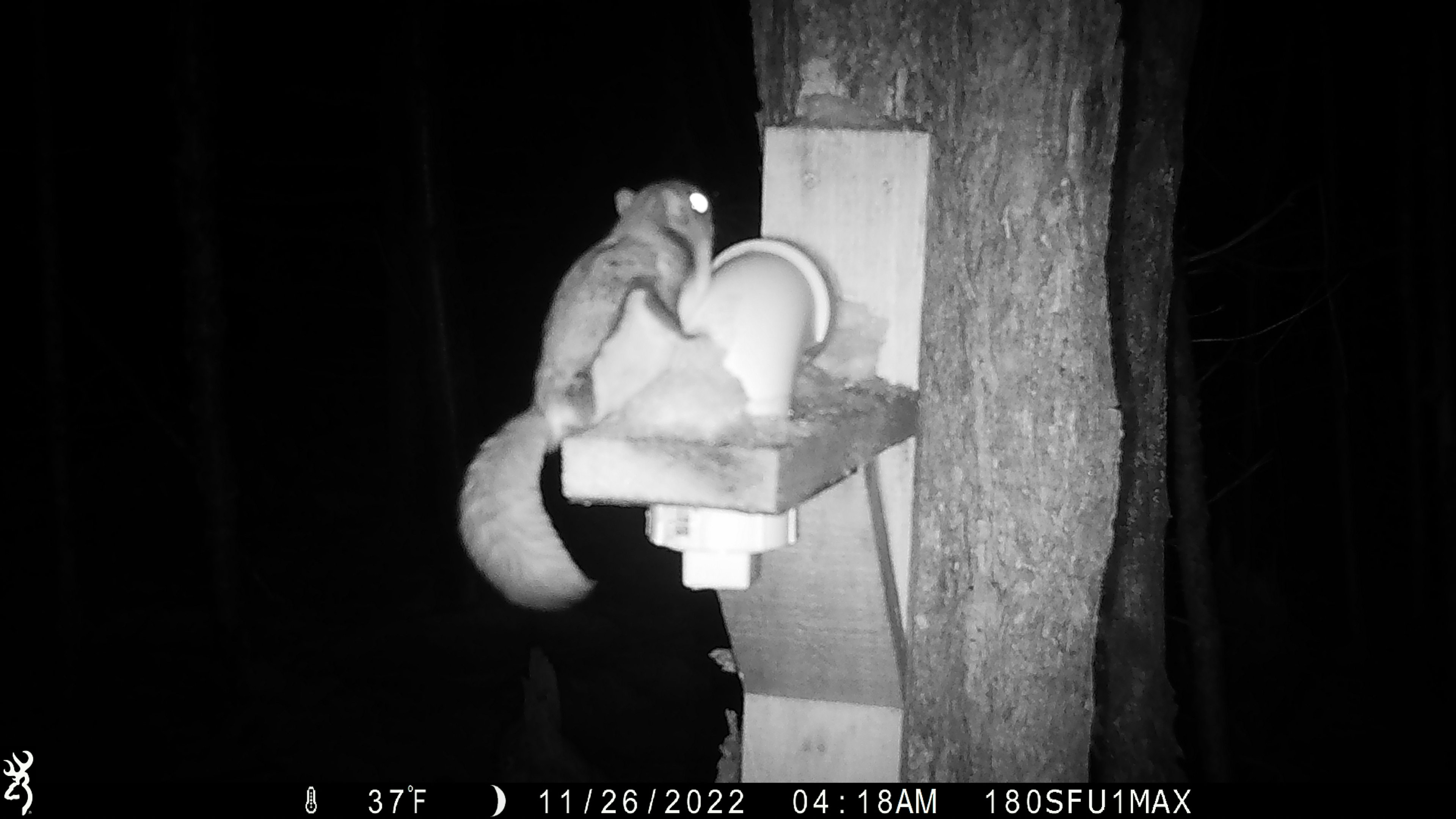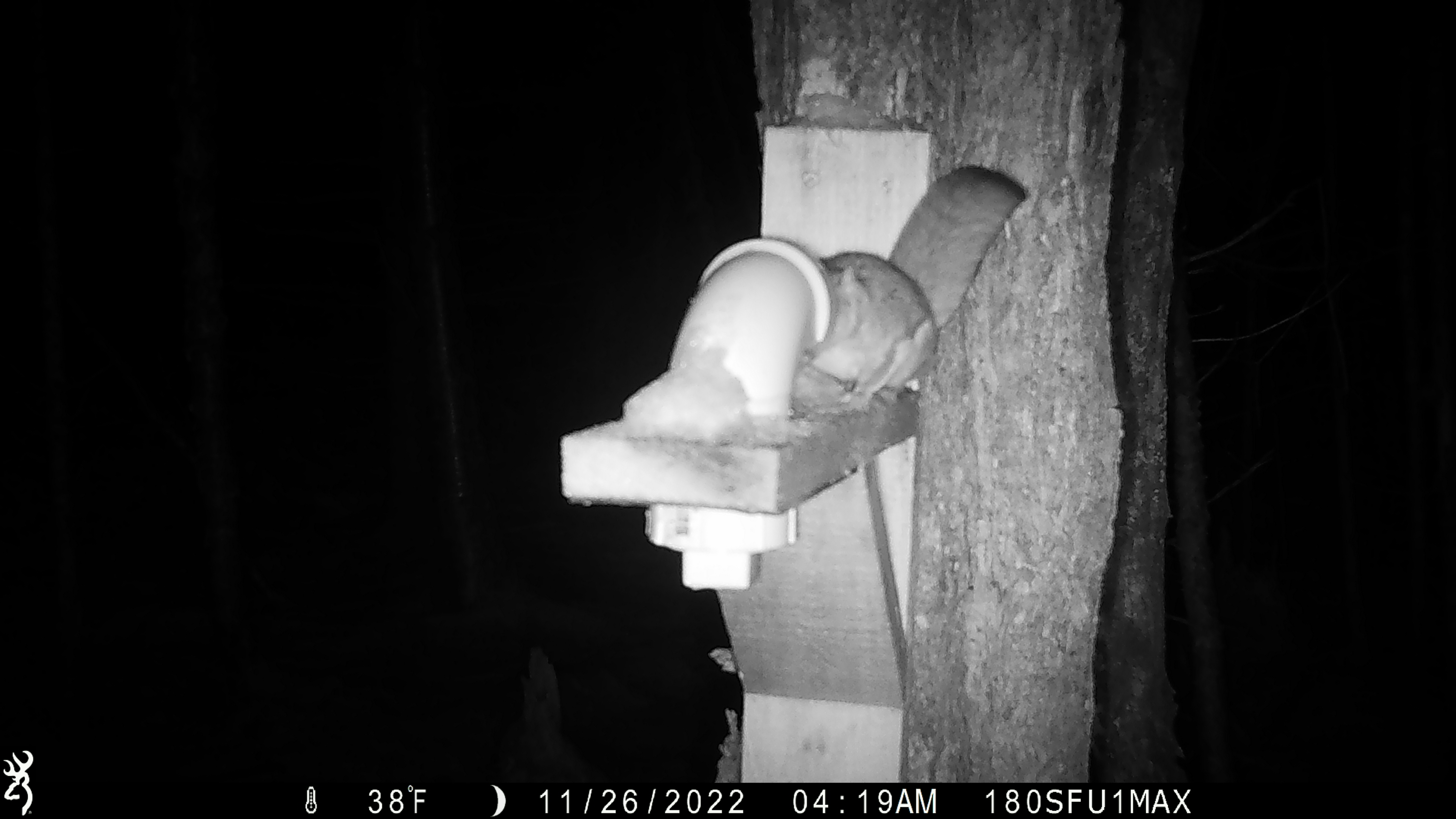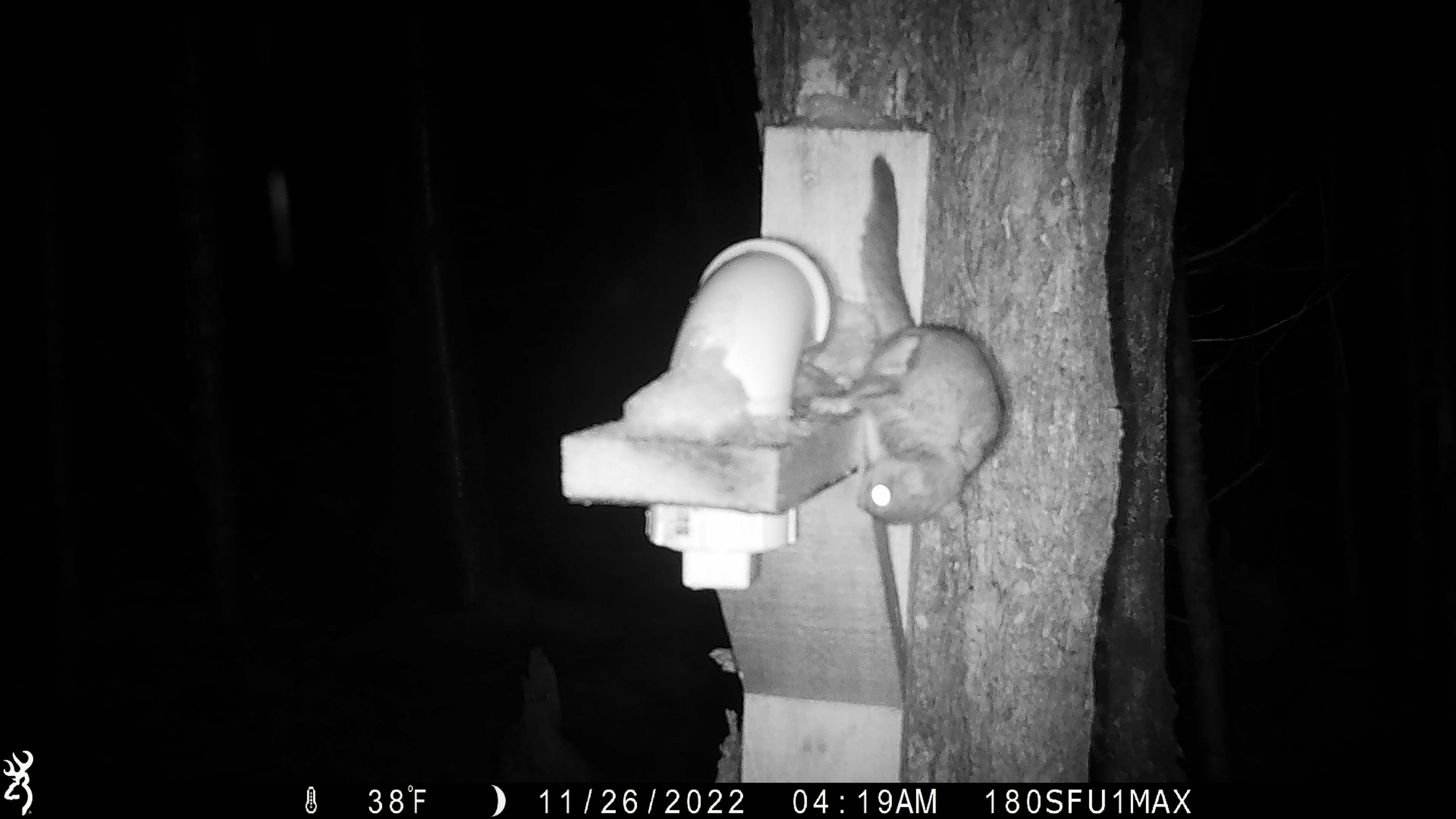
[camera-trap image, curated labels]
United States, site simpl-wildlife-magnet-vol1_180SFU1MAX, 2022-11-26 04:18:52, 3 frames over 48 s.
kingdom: Animalia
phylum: Chordata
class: Mammalia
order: Rodentia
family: Sciuridae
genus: Glaucomys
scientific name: Glaucomys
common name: flying squirrel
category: flying squirrel sp.